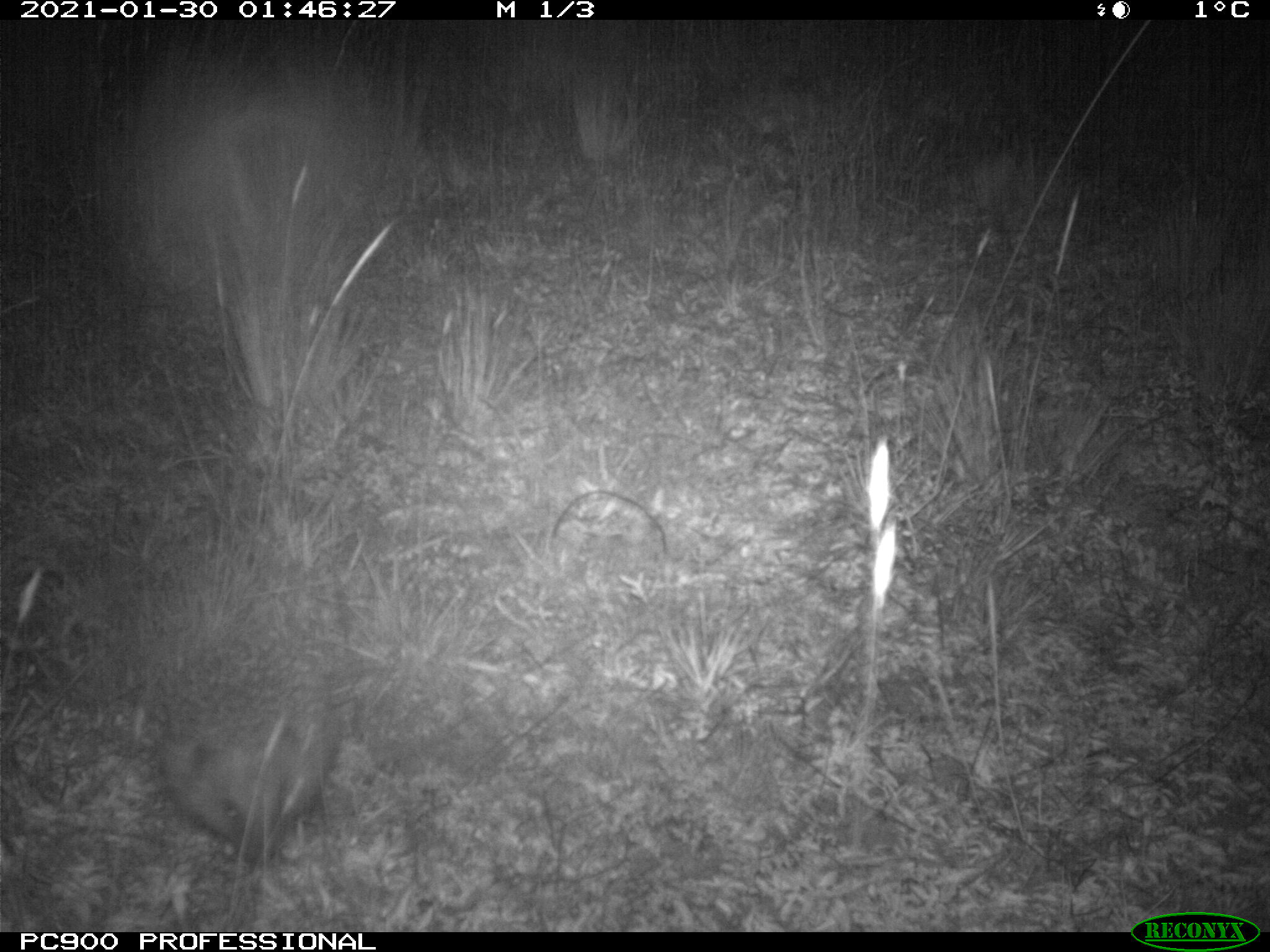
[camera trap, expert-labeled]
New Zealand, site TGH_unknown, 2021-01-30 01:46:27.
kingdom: Animalia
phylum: Chordata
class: Mammalia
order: Eulipotyphla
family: Erinaceidae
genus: Erinaceus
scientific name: Erinaceus europaeus europaeus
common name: european hedgehog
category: hedgehog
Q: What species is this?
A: Hedgehog (european hedgehog) (Erinaceus europaeus europaeus).